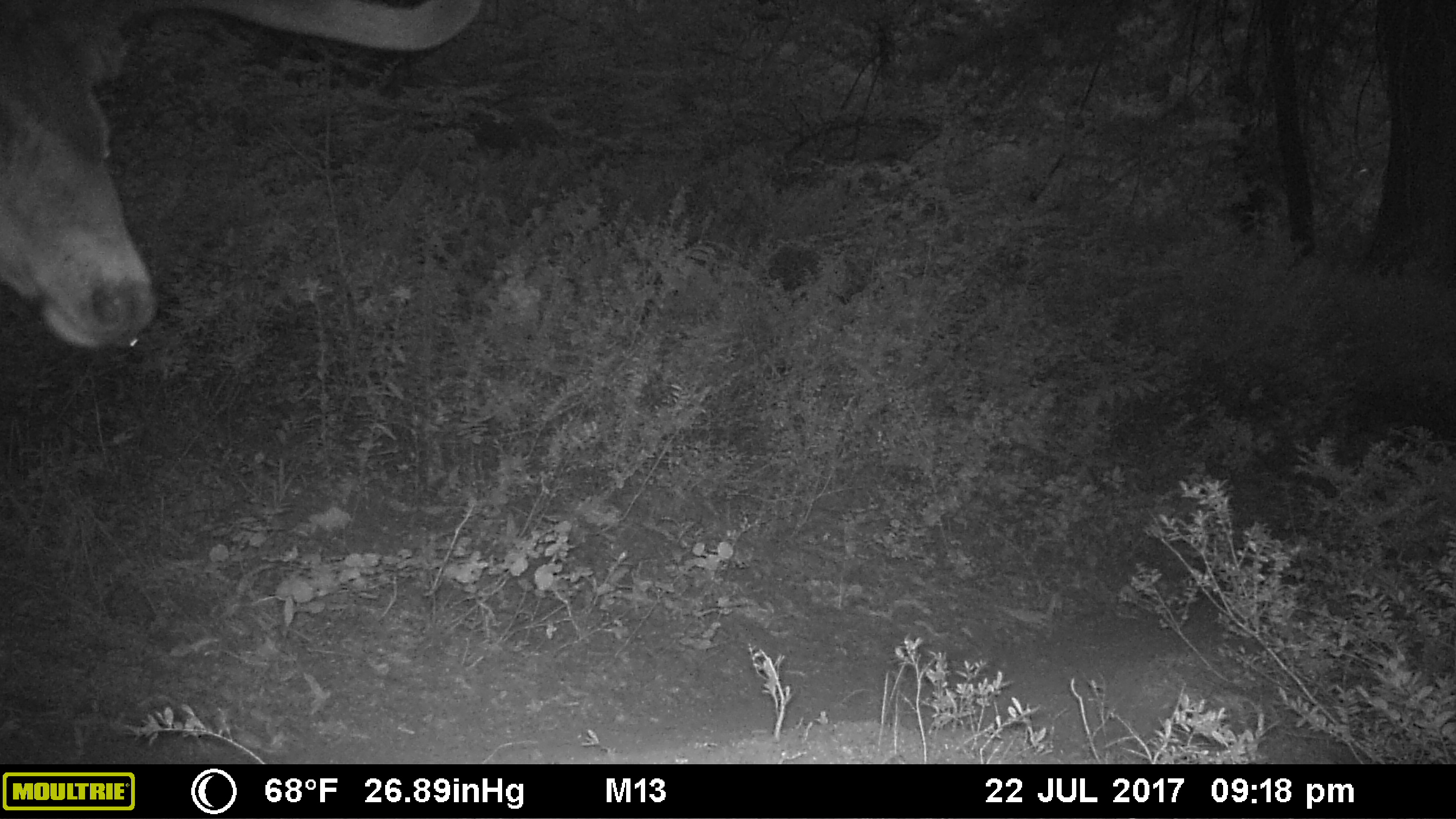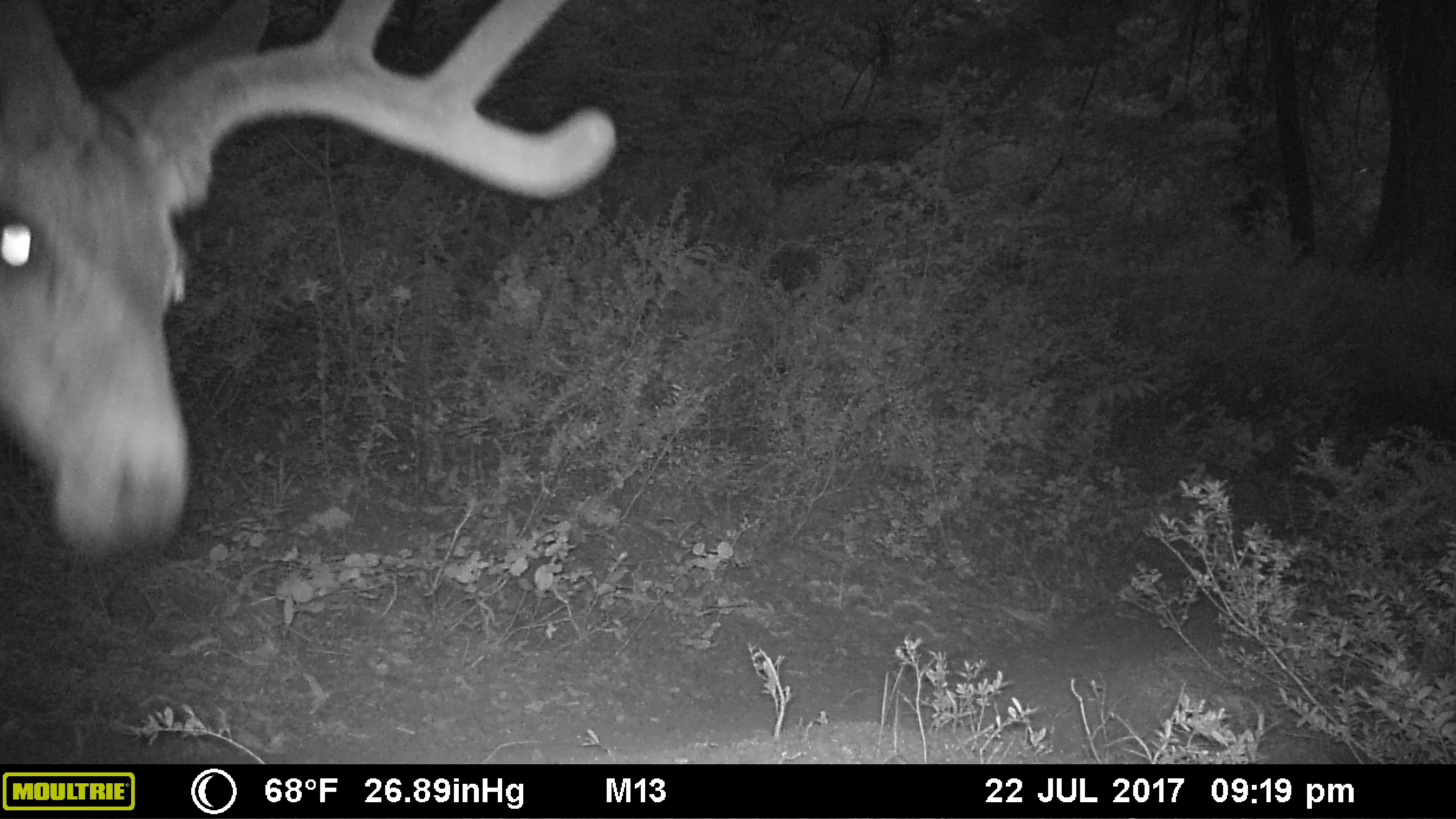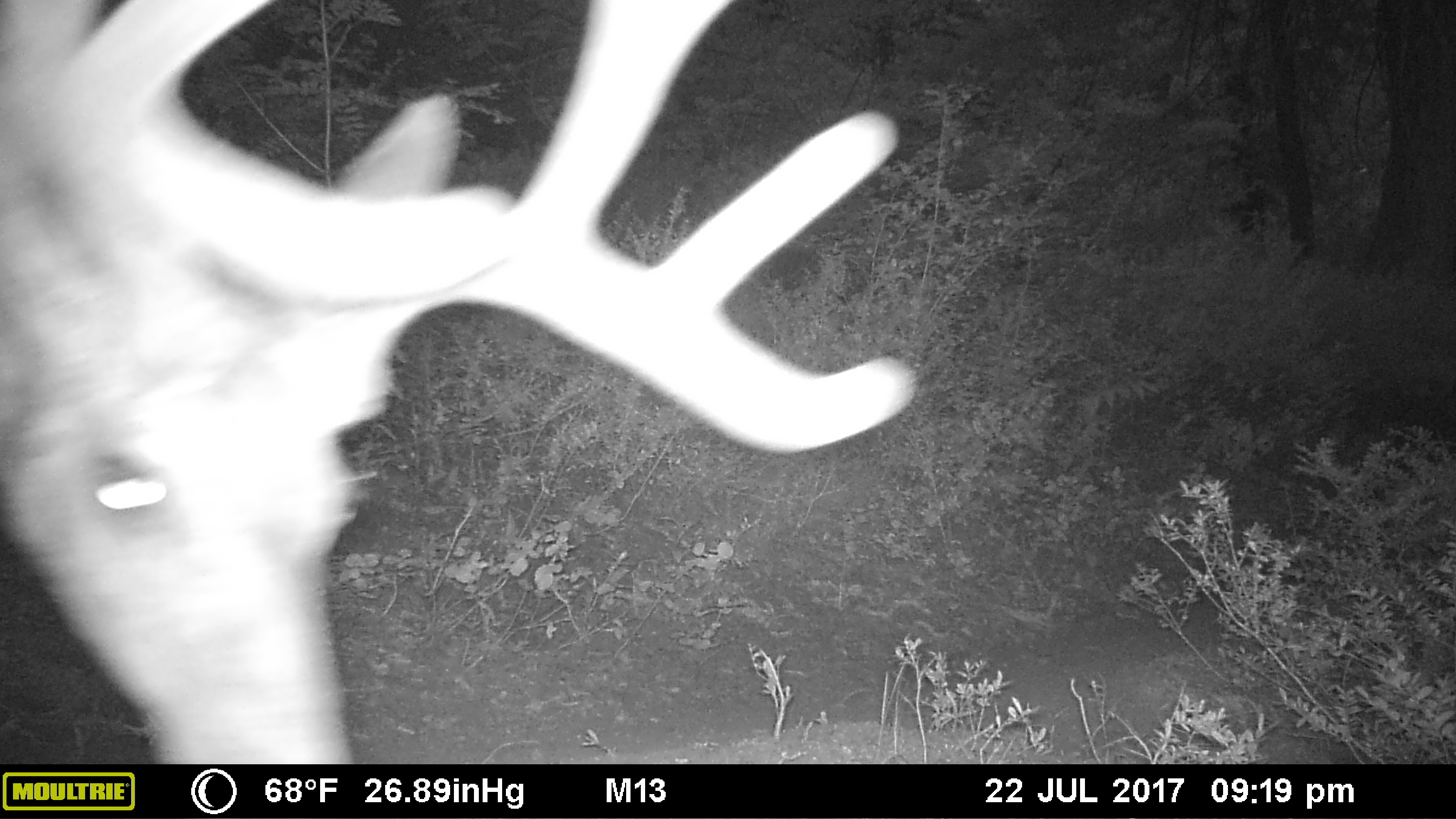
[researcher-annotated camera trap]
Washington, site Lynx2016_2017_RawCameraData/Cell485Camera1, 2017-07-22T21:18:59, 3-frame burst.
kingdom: Animalia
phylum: Chordata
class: Mammalia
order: Artiodactyla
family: Cervidae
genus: Odocoileus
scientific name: Odocoileus hemionus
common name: mule deer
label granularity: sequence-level